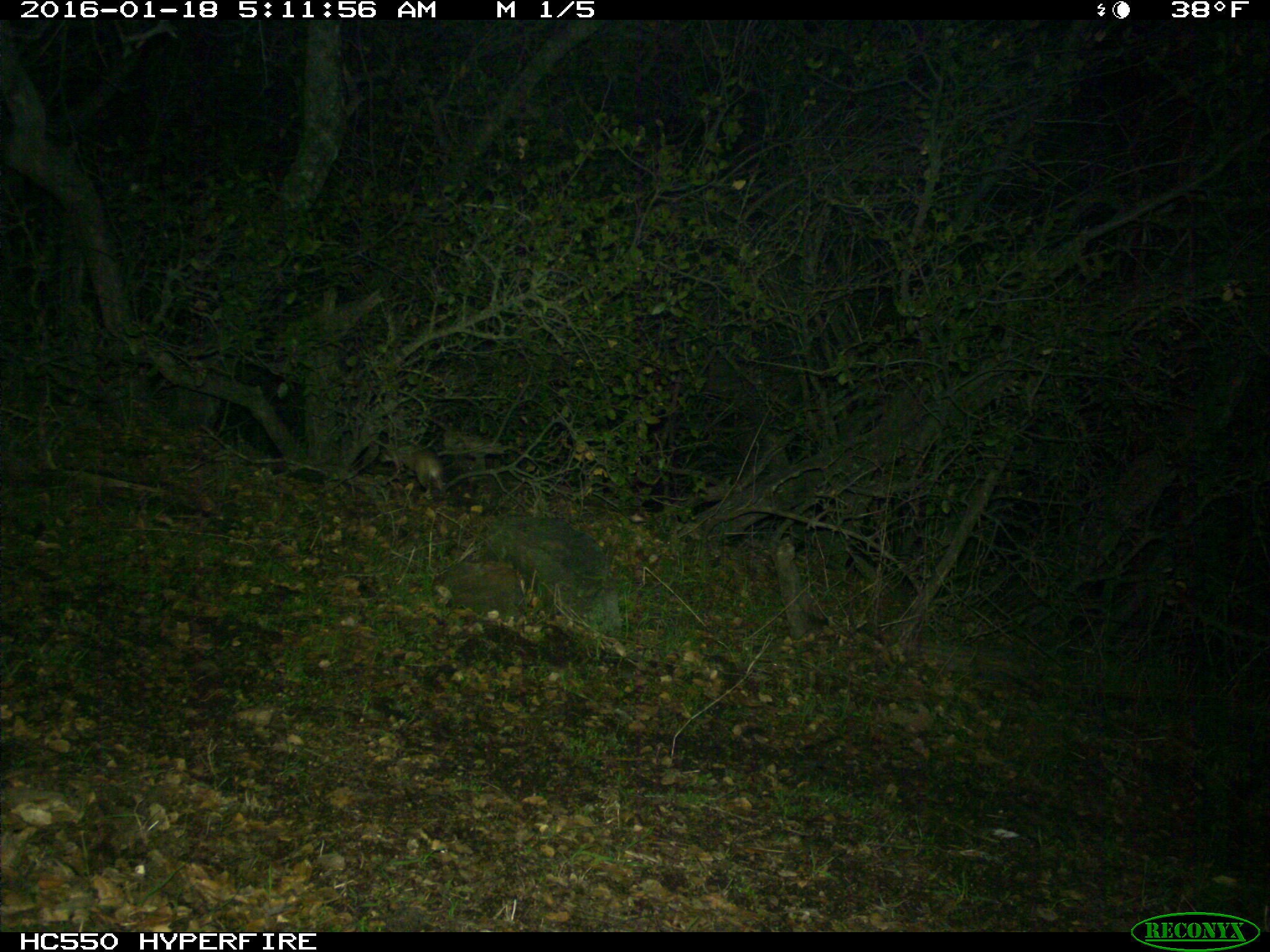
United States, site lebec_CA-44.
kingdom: Animalia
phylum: Chordata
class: Mammalia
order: Artiodactyla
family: Suidae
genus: Sus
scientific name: Sus scrofa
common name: wild boar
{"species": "Sus scrofa (wild boar)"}